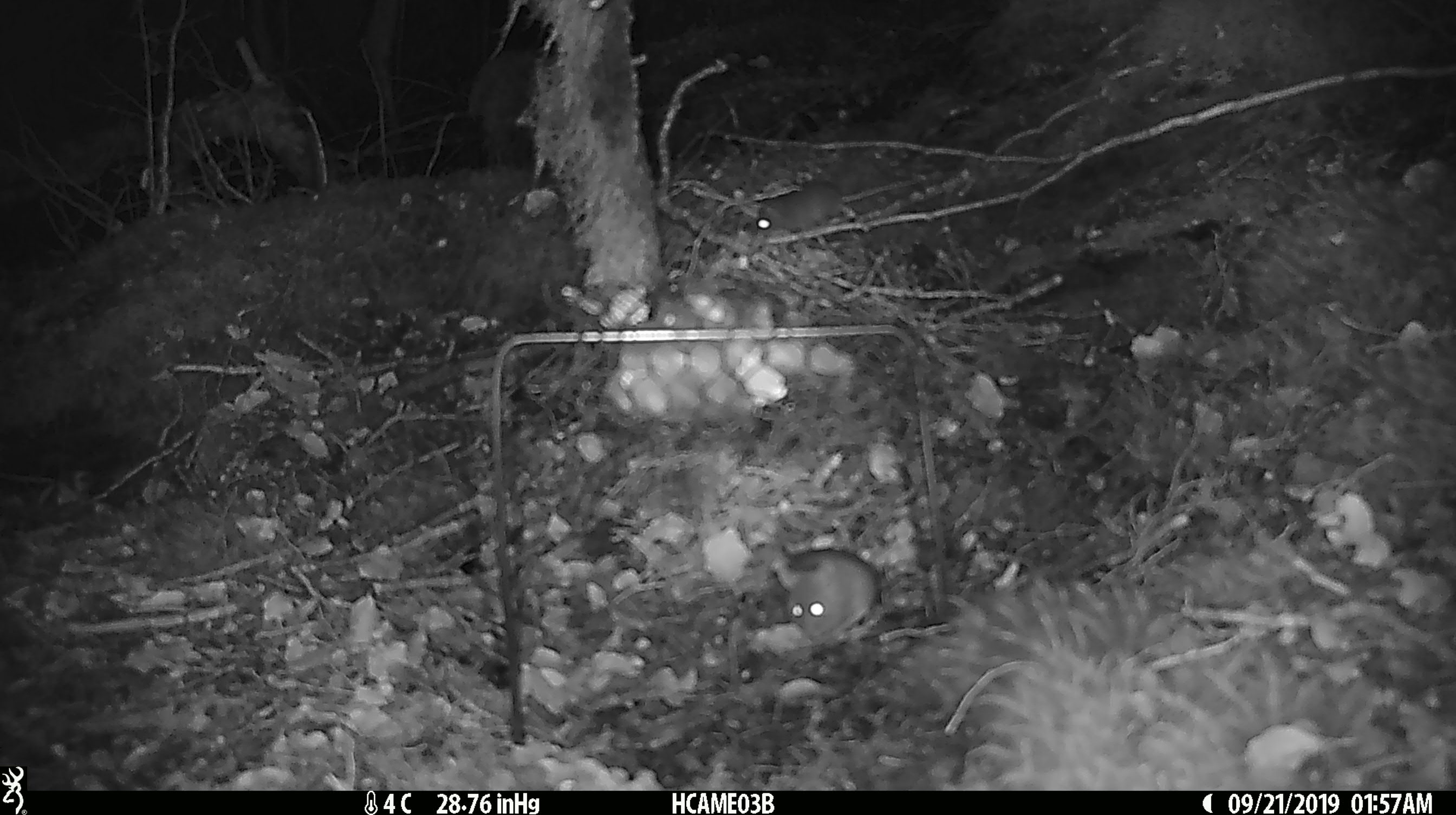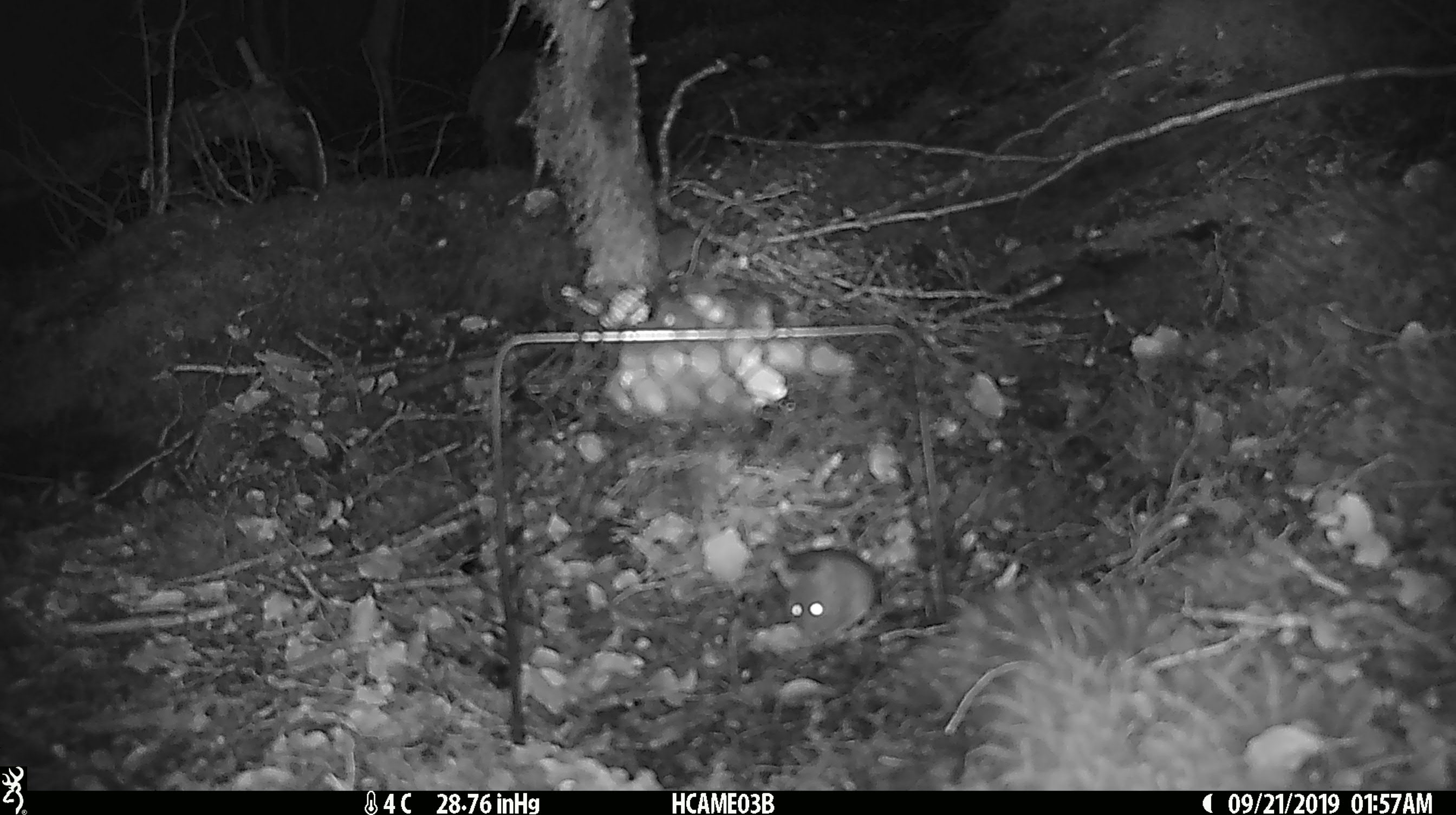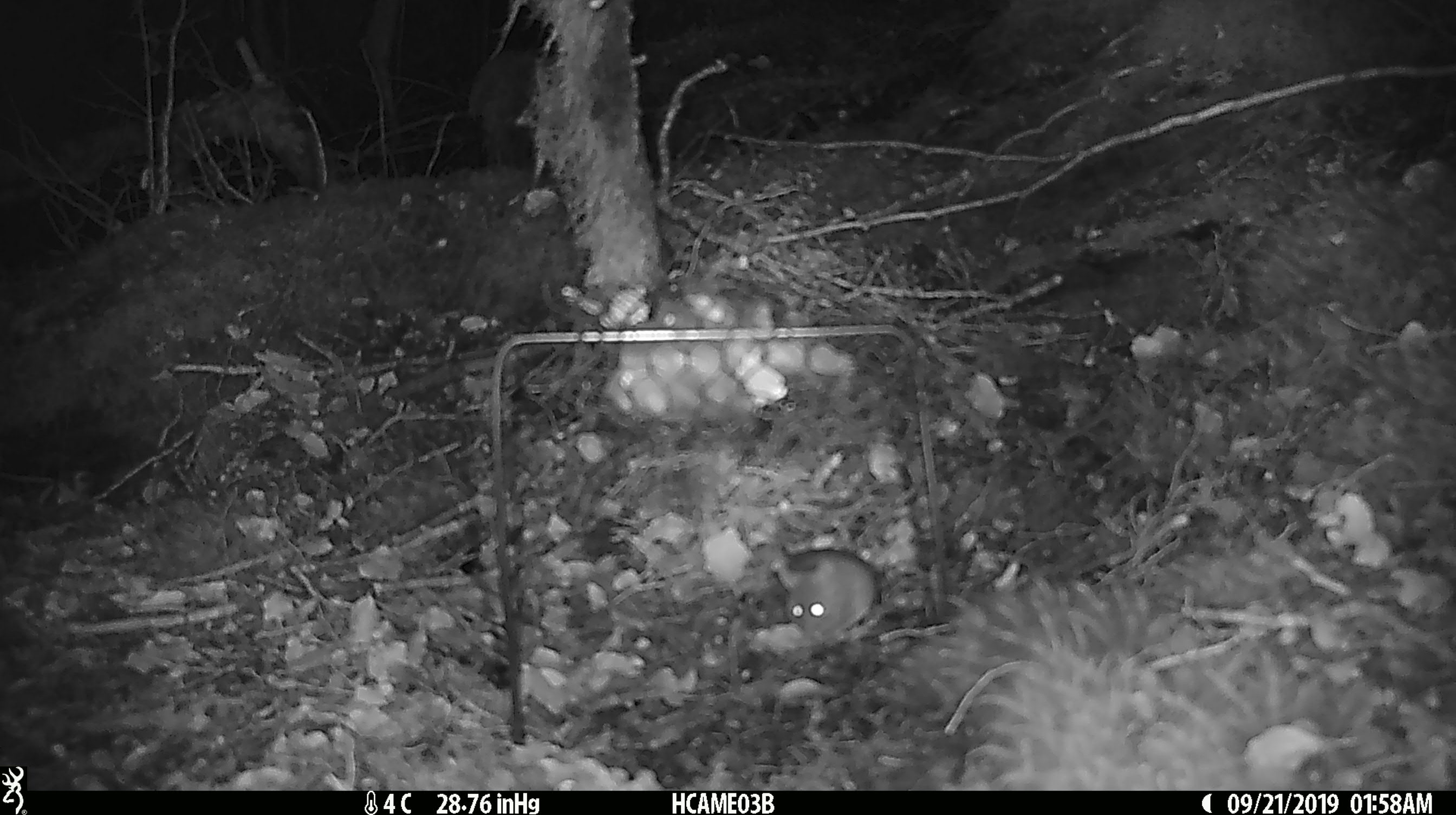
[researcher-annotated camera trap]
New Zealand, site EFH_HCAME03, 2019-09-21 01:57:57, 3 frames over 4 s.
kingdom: Animalia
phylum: Chordata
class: Mammalia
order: Rodentia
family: Muridae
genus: Mus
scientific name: Mus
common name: mouse